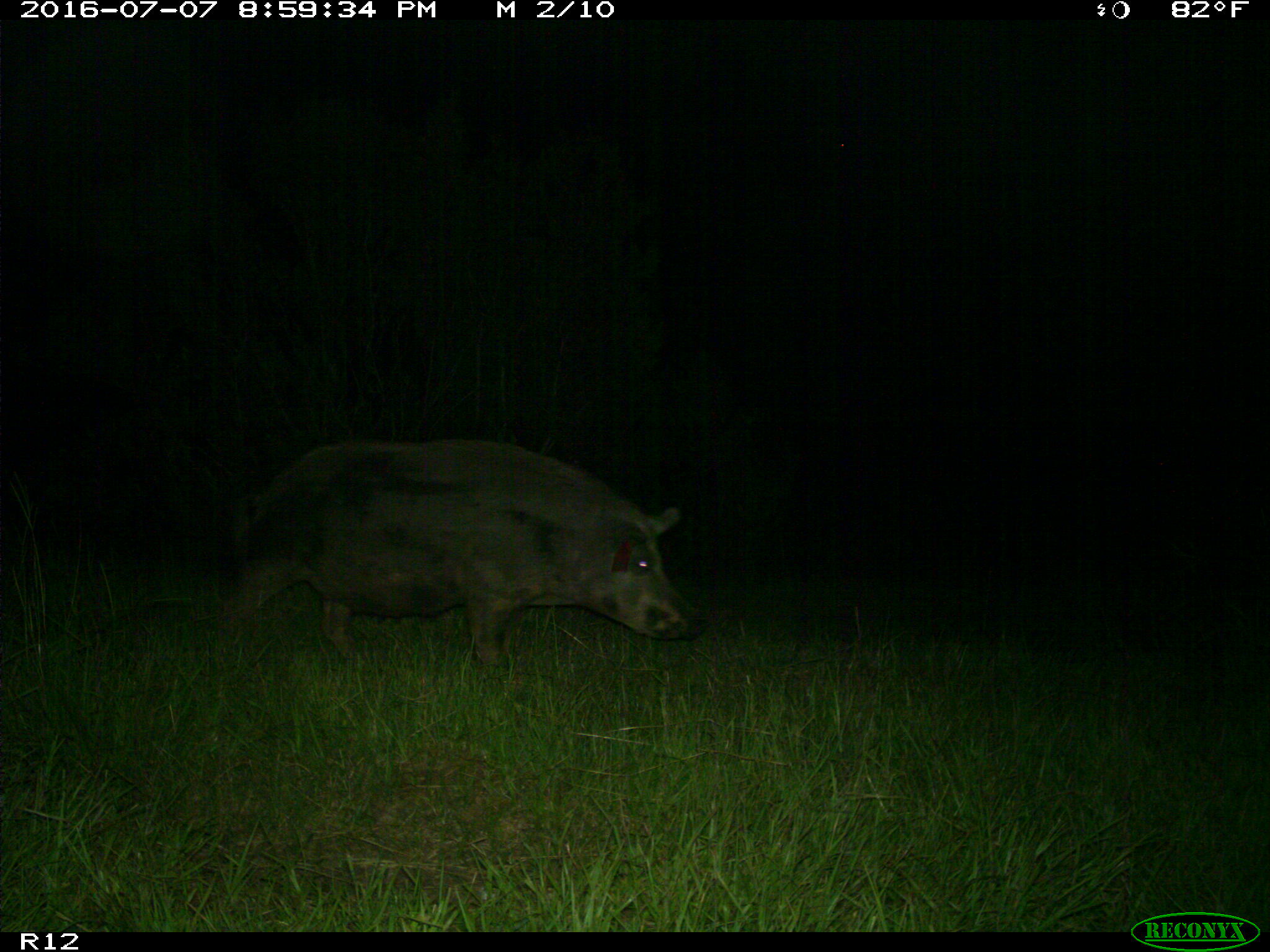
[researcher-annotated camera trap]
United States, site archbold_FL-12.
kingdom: Animalia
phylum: Chordata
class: Mammalia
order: Artiodactyla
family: Suidae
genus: Sus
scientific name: Sus scrofa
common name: wild boar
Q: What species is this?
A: Sus scrofa (wild boar).